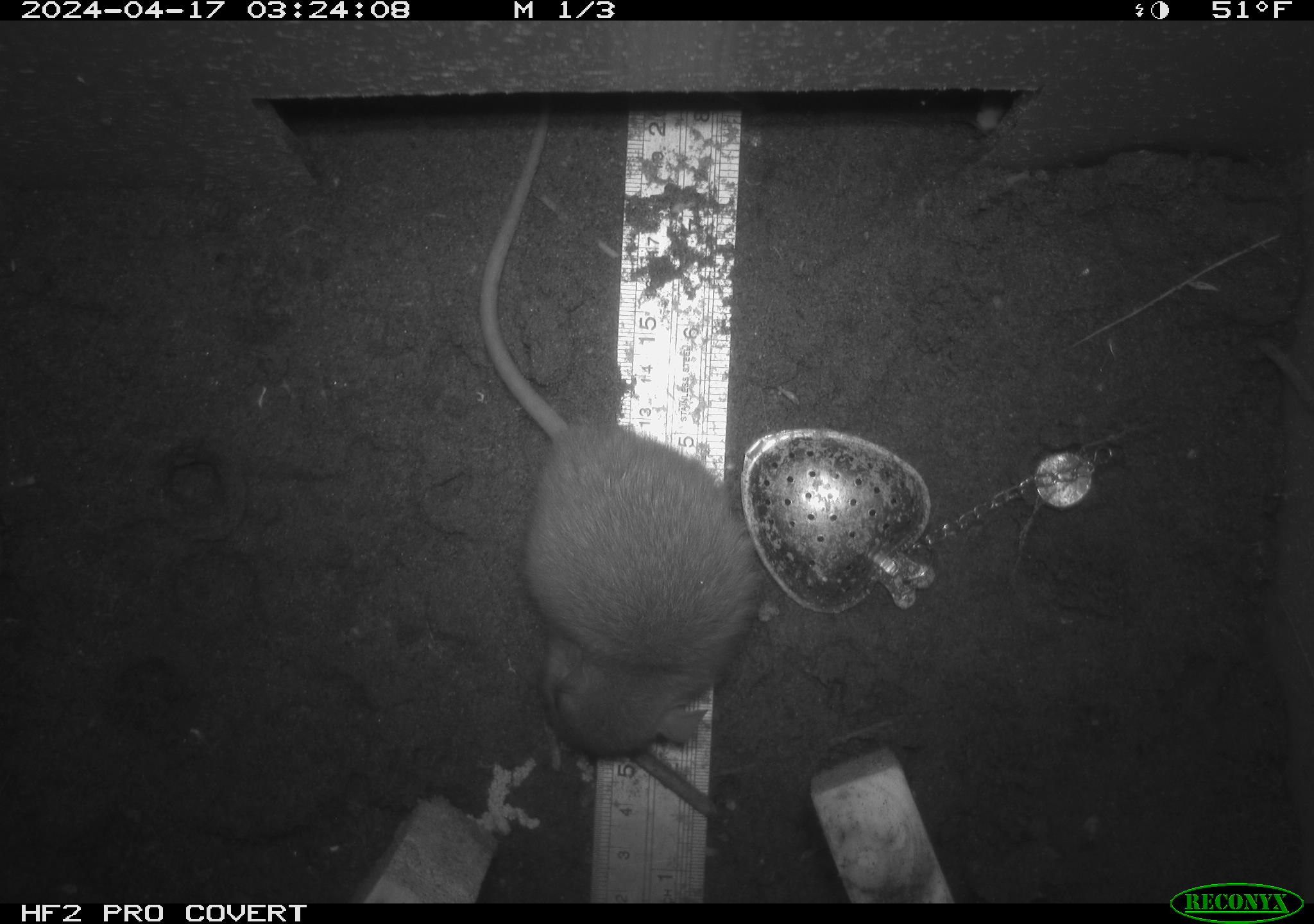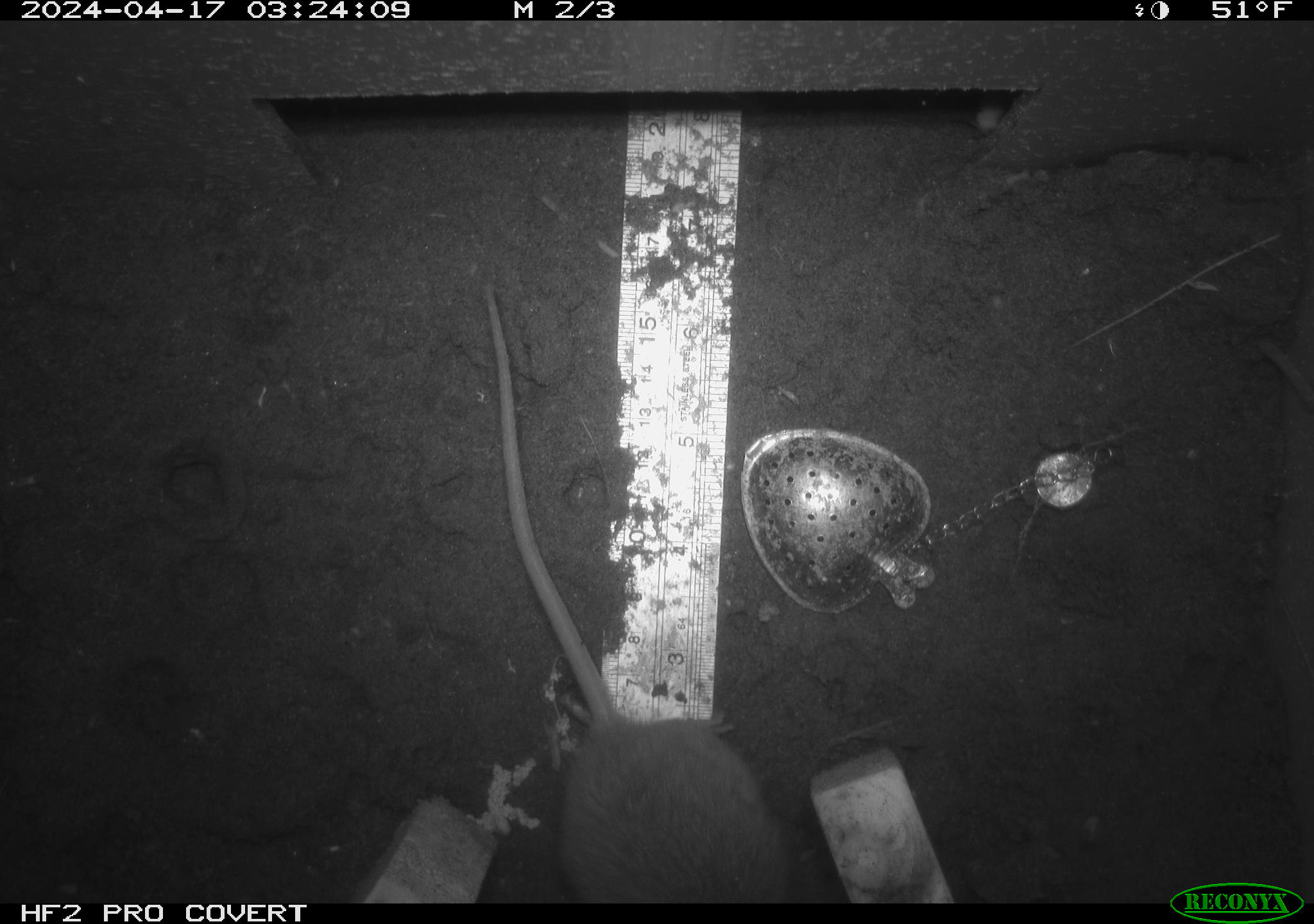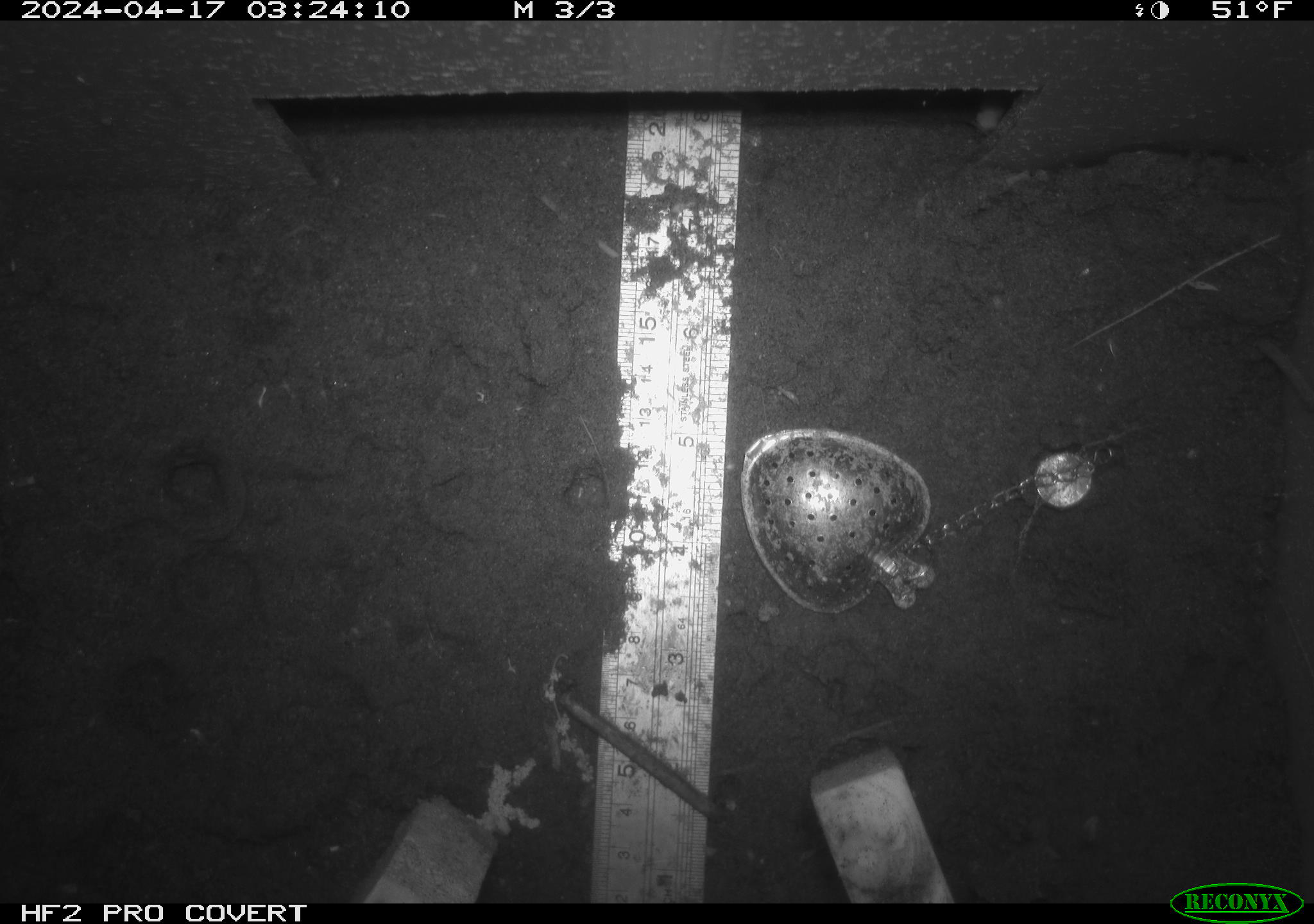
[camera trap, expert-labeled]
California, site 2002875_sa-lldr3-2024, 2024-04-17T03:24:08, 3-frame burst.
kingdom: Animalia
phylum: Chordata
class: Mammalia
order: Rodentia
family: Muridae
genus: Rattus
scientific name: Rattus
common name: rat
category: rattus species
Rattus species (rat) (Rattus).